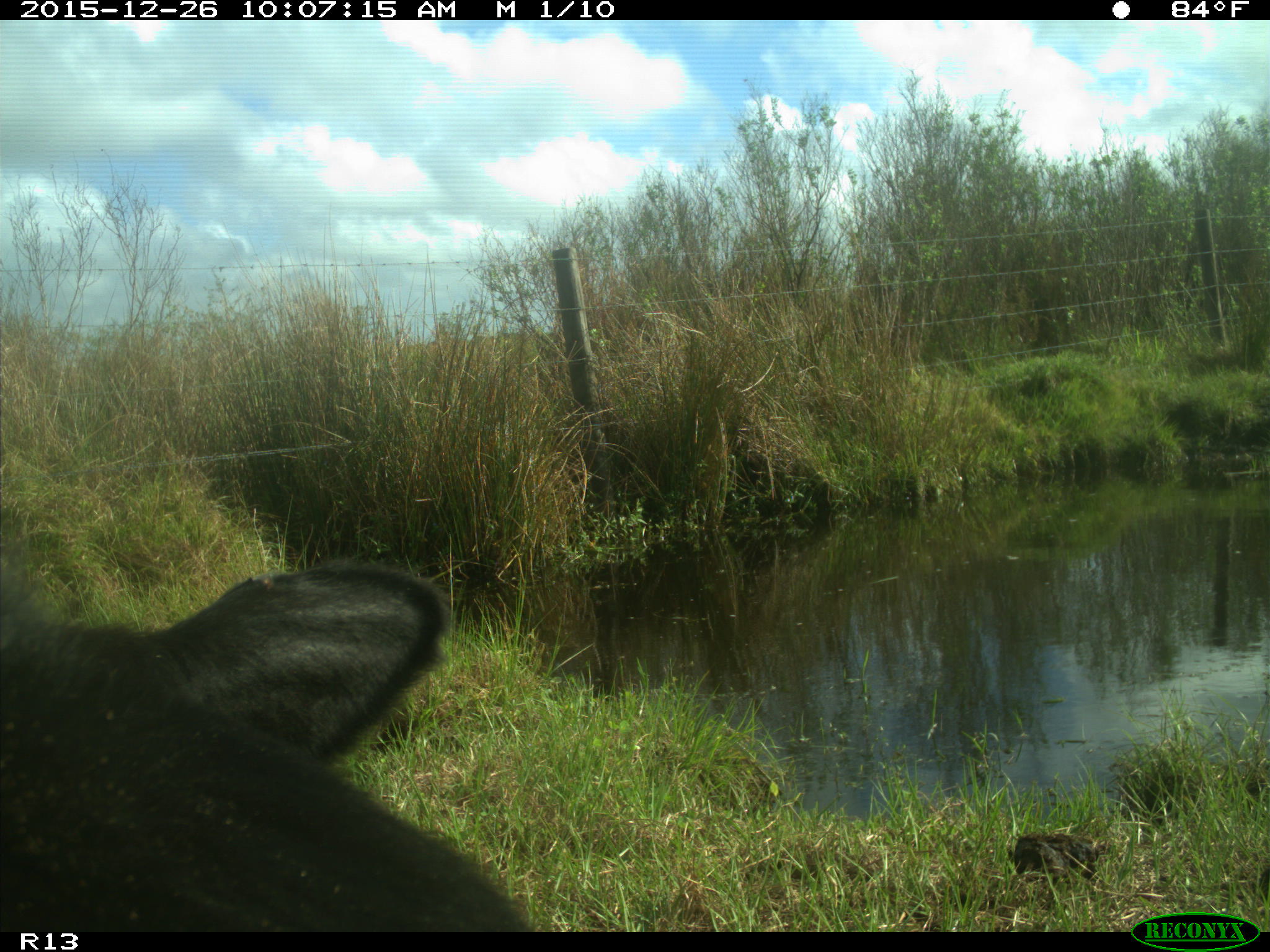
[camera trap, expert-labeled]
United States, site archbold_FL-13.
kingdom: Animalia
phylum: Chordata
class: Mammalia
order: Artiodactyla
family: Bovidae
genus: Bos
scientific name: Bos taurus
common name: domestic cow